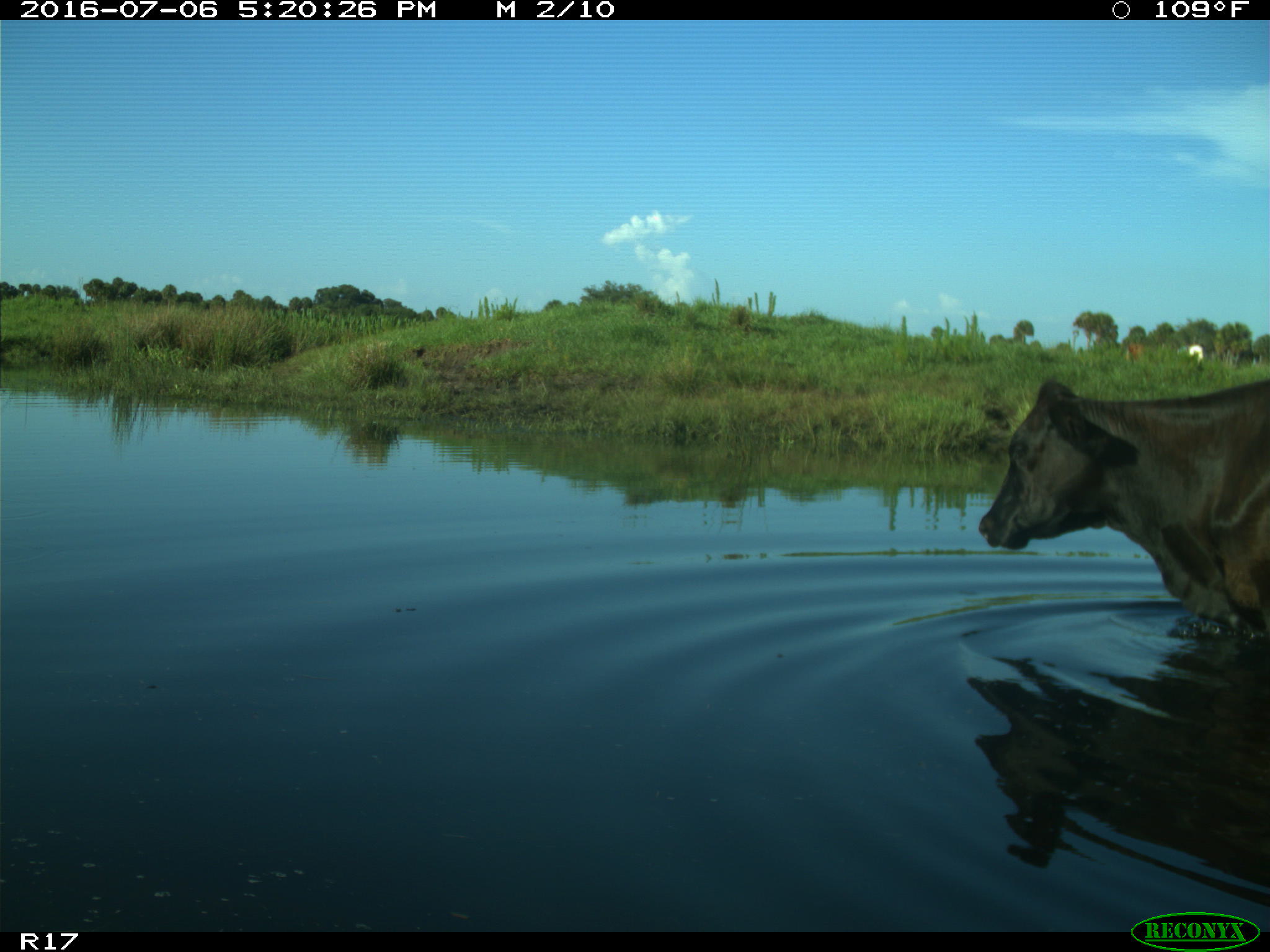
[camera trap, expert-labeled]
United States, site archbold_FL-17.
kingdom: Animalia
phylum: Chordata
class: Mammalia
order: Artiodactyla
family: Bovidae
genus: Bos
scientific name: Bos taurus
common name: domestic cow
Bos taurus (domestic cow).